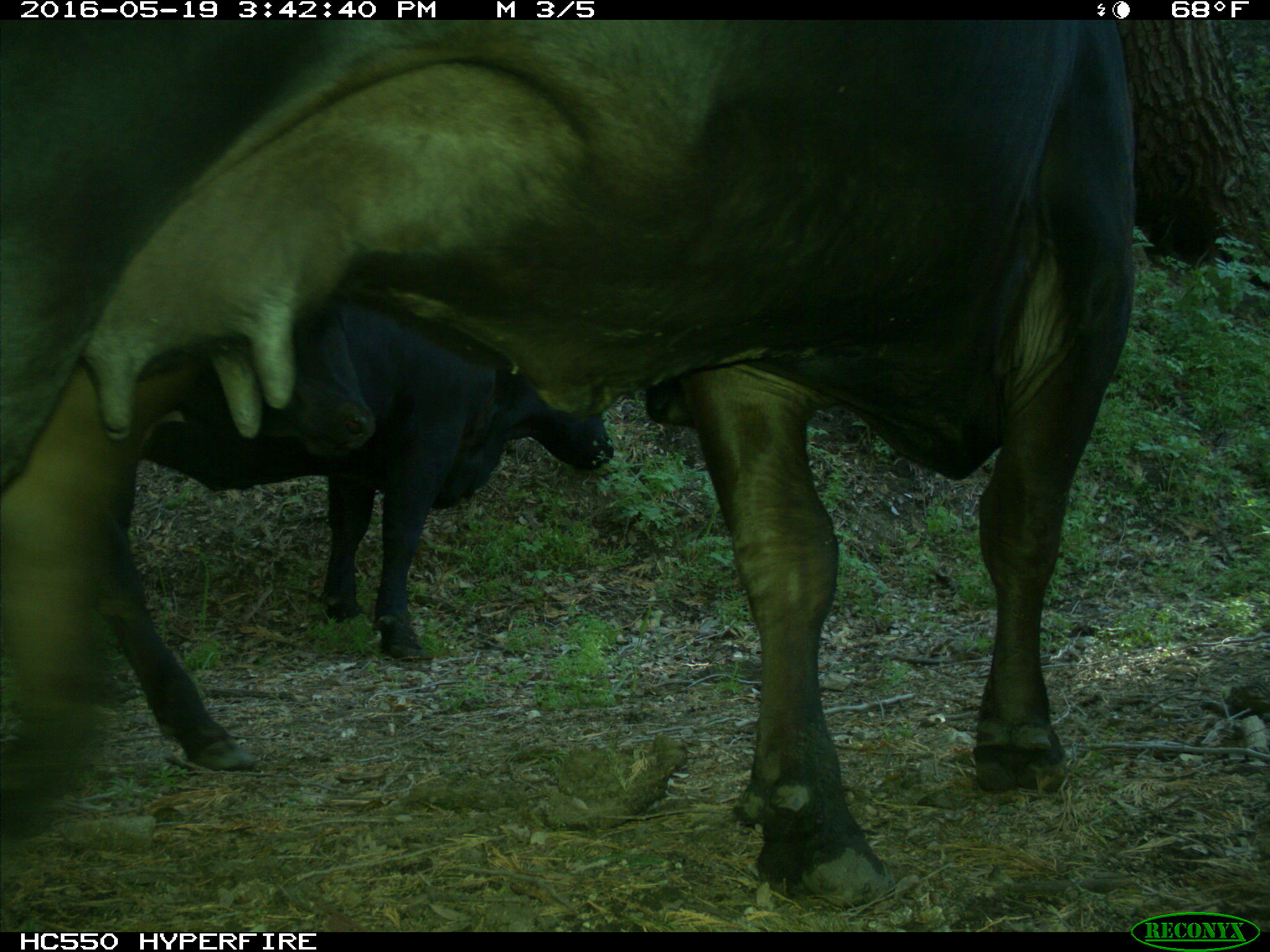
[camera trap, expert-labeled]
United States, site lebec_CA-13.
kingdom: Animalia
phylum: Chordata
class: Mammalia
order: Artiodactyla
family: Bovidae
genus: Bos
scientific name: Bos taurus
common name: domestic cow